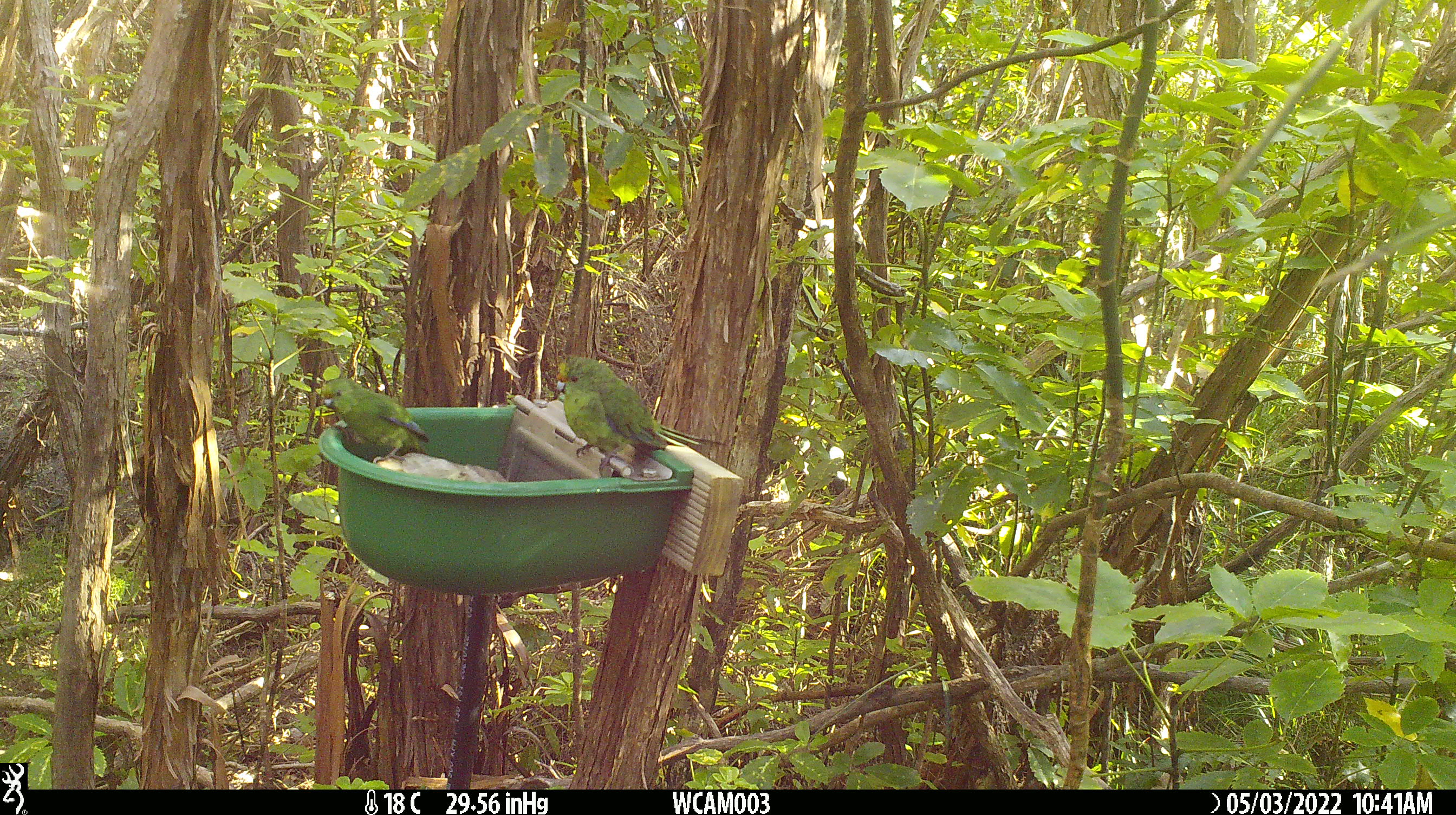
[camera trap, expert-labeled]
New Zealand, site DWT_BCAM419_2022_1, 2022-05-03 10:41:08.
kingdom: Animalia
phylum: Chordata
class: Aves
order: Psittaciformes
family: Psittaculidae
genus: Cyanoramphus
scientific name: Cyanoramphus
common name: parakeet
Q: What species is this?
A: Parakeet (Cyanoramphus).